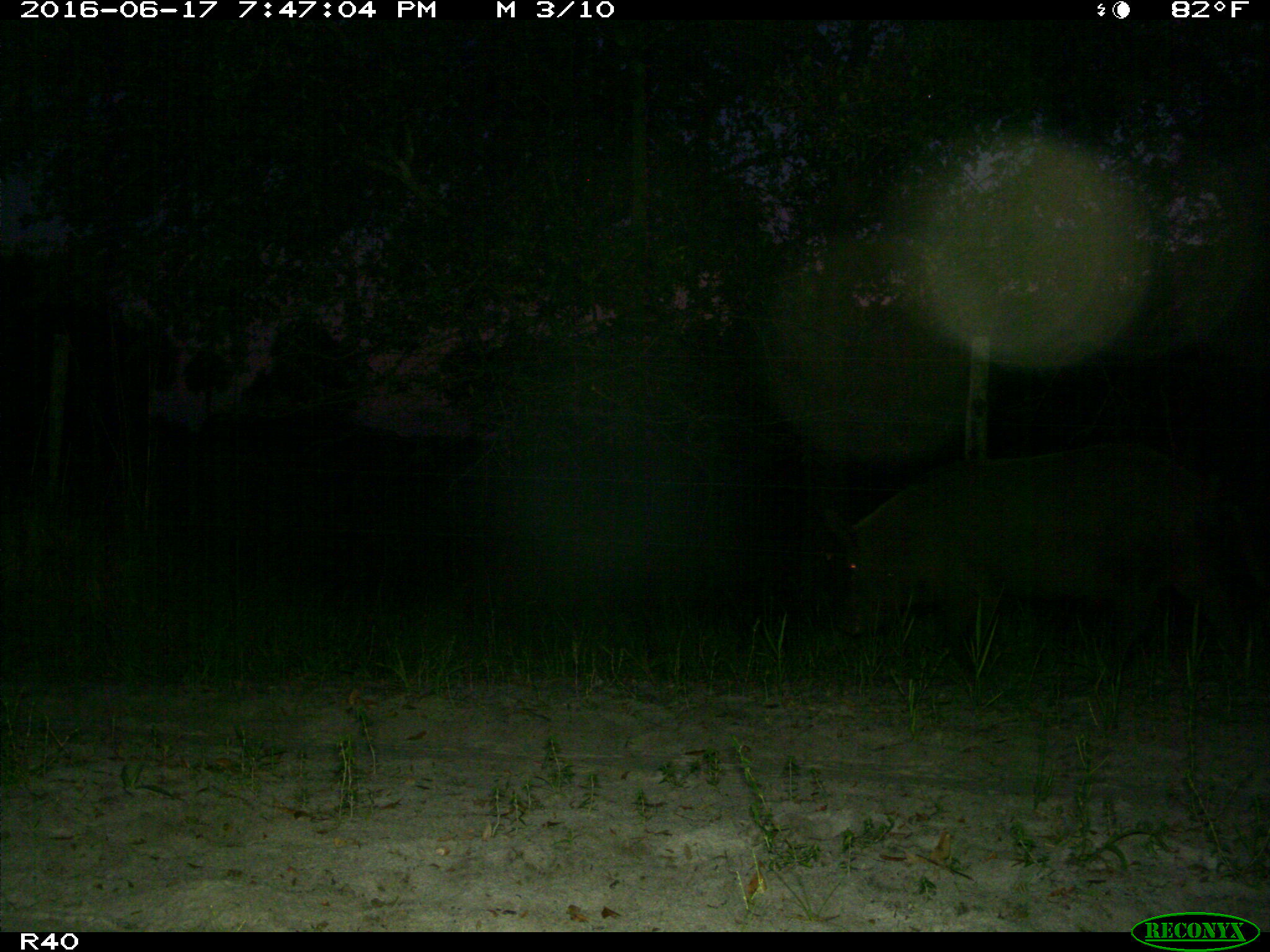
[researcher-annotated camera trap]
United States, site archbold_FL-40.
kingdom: Animalia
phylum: Chordata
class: Mammalia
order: Artiodactyla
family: Suidae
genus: Sus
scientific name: Sus scrofa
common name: wild boar